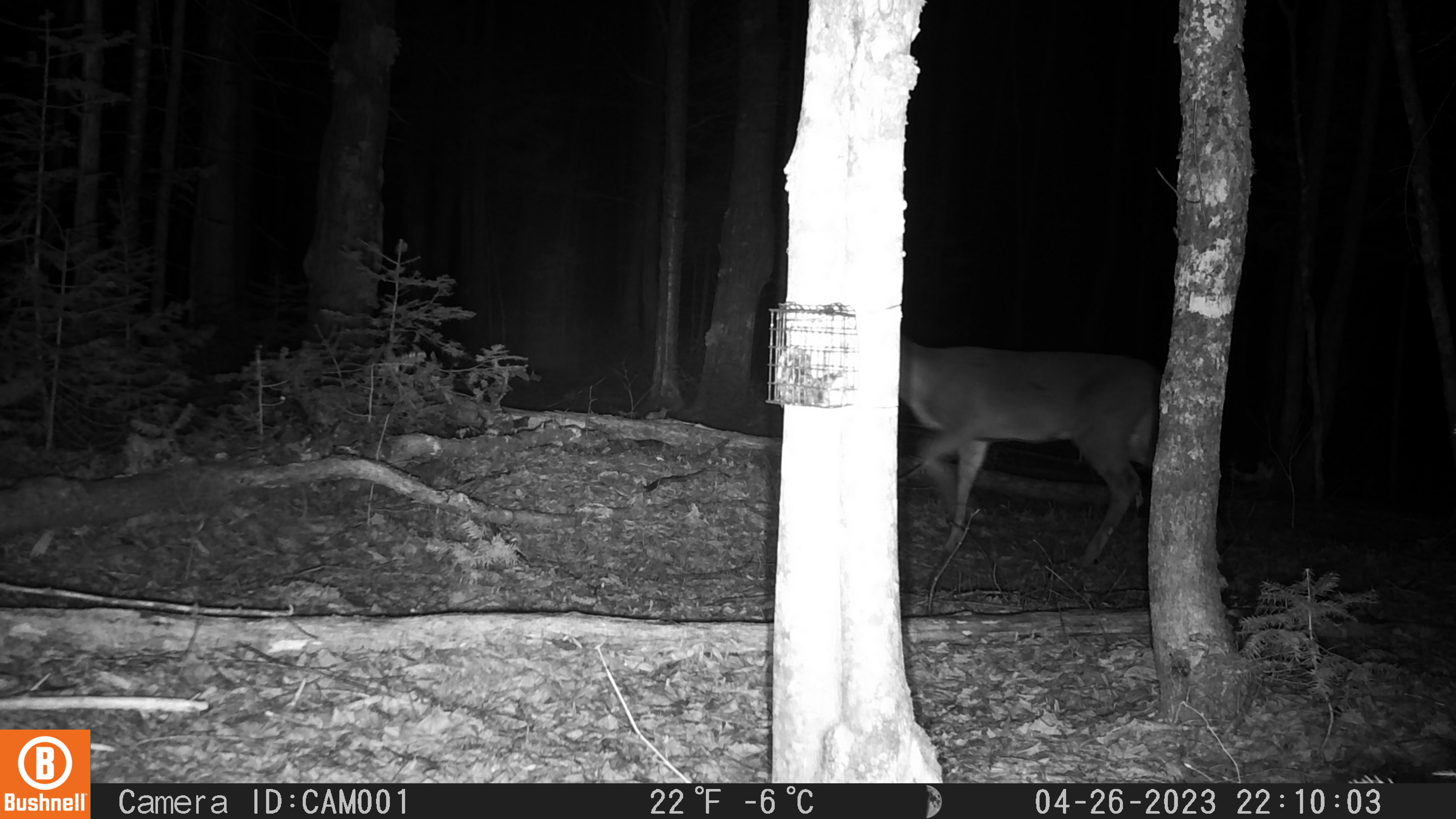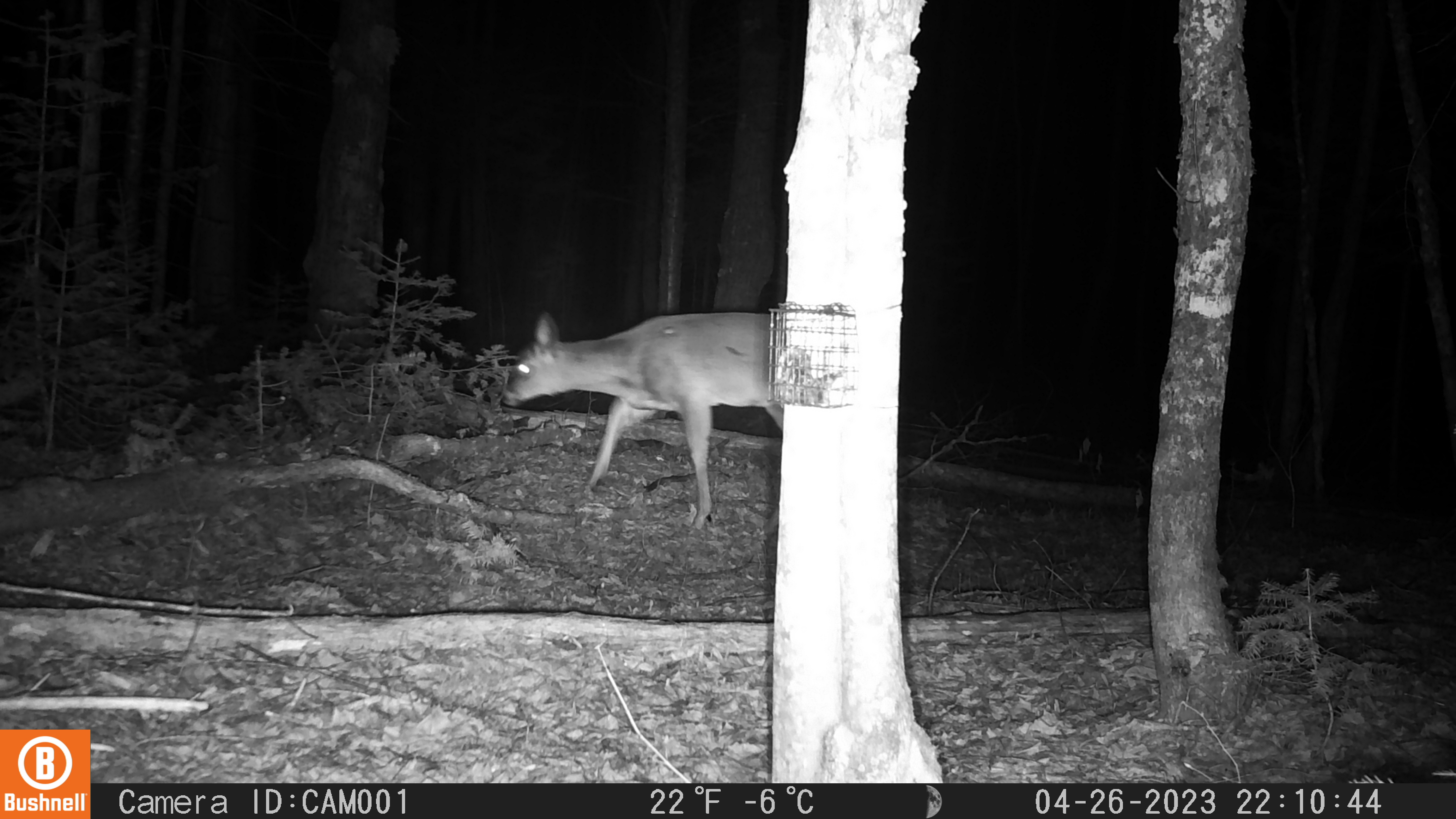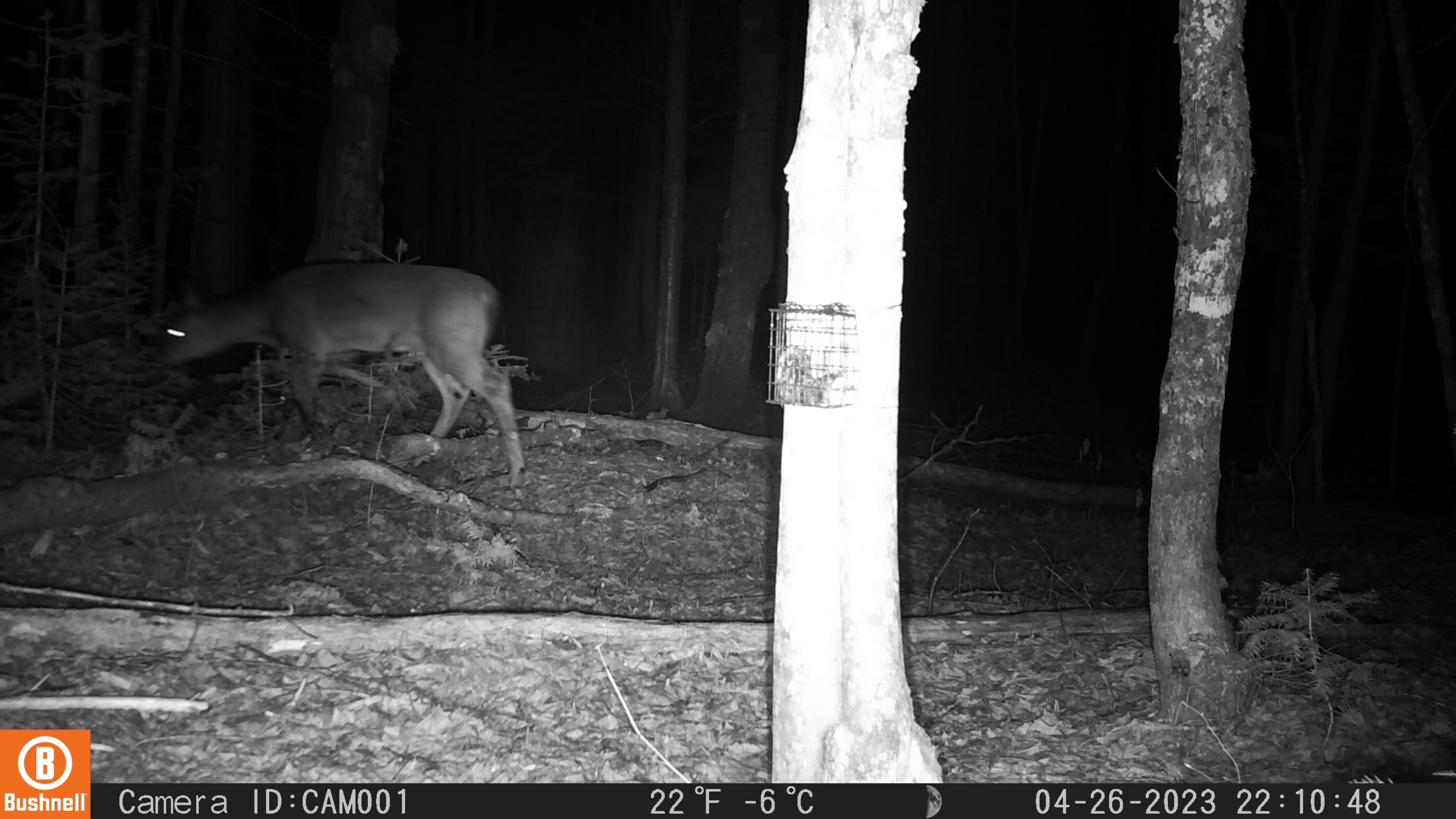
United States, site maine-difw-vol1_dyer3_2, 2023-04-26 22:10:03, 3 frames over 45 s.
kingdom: Animalia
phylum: Chordata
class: Mammalia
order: Artiodactyla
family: Cervidae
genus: Odocoileus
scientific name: Odocoileus virginianus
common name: white-tailed deer